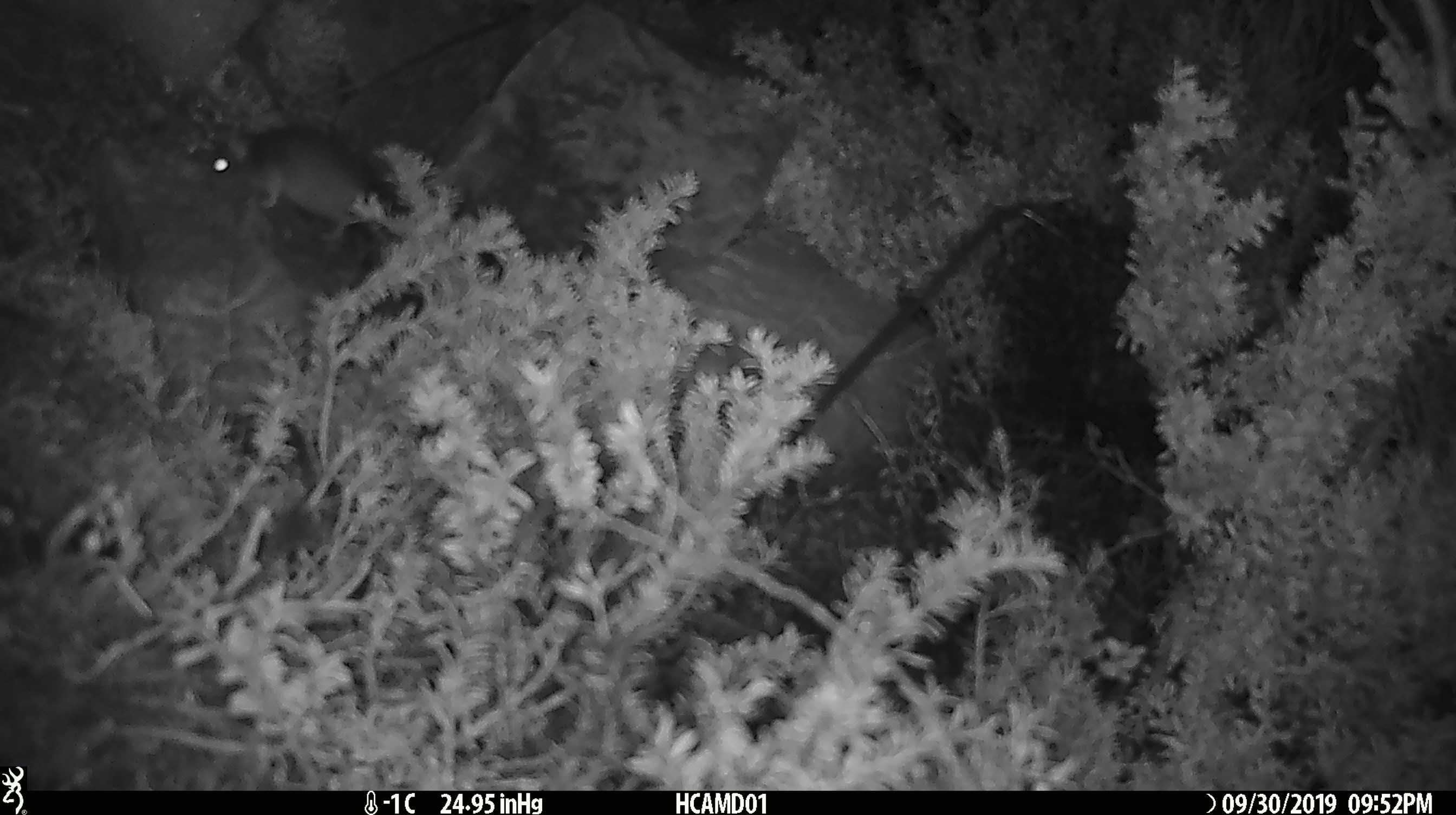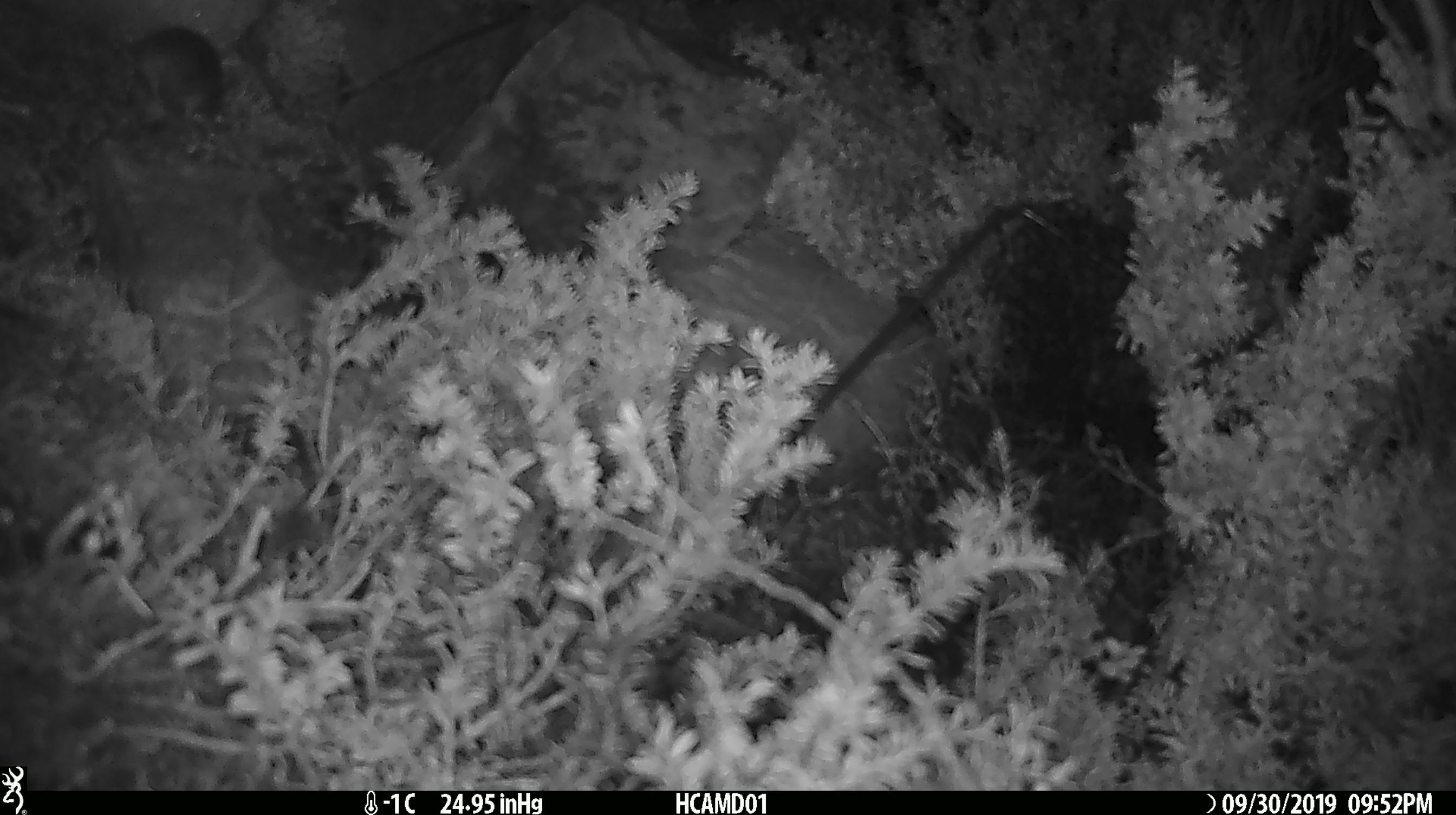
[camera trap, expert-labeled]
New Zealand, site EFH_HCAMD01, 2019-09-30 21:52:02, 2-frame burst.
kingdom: Animalia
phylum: Chordata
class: Mammalia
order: Rodentia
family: Muridae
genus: Mus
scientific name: Mus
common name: mouse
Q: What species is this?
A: Mouse (Mus).